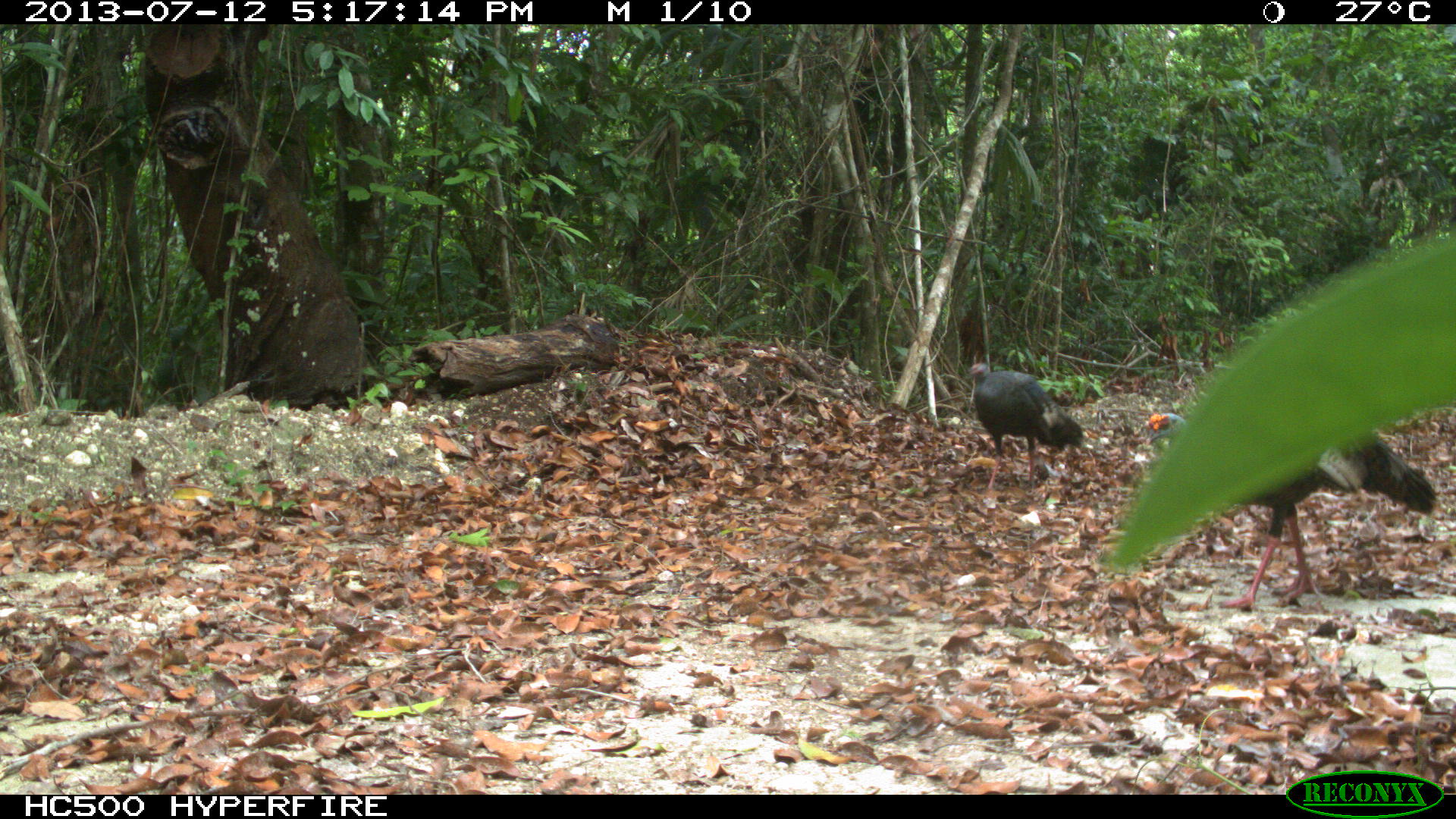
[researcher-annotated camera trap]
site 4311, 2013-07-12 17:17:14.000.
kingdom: Animalia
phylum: Chordata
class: Aves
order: Galliformes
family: Phasianidae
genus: Meleagris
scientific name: Meleagris ocellata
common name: ocellated turkey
Meleagris ocellata (ocellated turkey), count 2.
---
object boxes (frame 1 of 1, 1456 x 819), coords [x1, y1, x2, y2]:
meleagris ocellata: [1139, 409, 1440, 611]; [967, 360, 1086, 493]